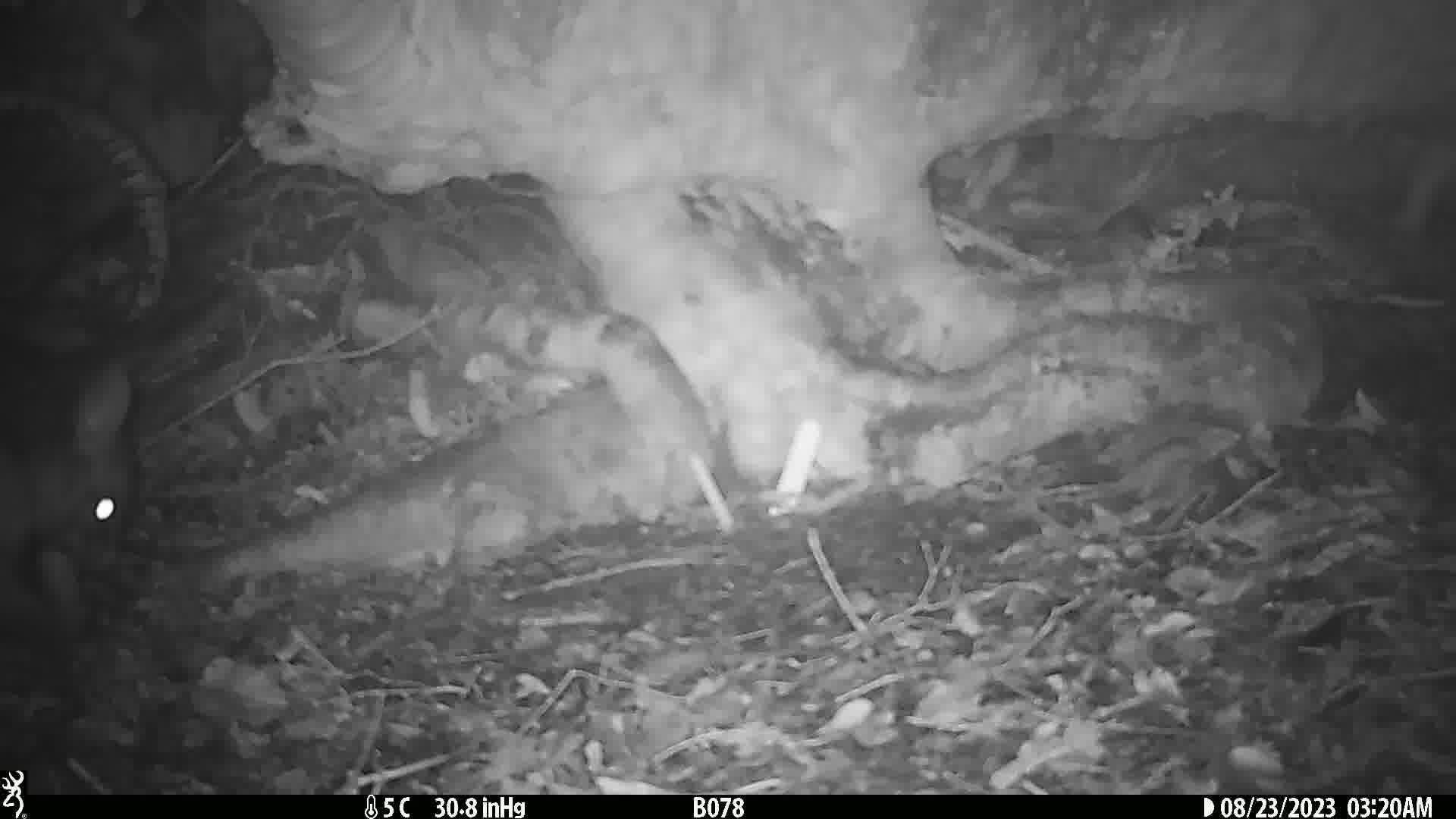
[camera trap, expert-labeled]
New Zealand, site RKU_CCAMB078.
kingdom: Animalia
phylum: Chordata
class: Mammalia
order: Diprotodontia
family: Phalangeridae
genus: Trichosurus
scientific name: Trichosurus vulpecula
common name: common brushtail possum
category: possum